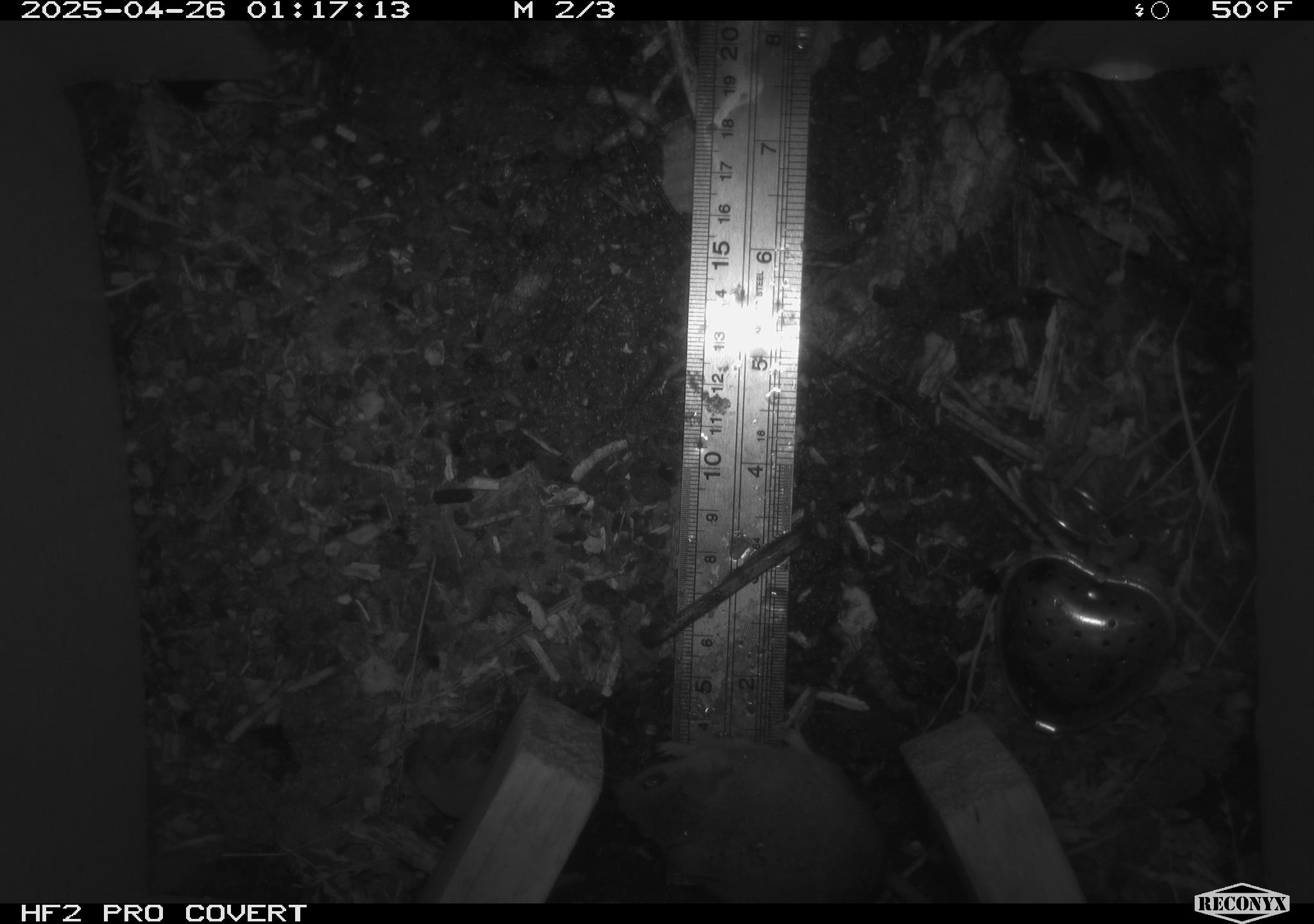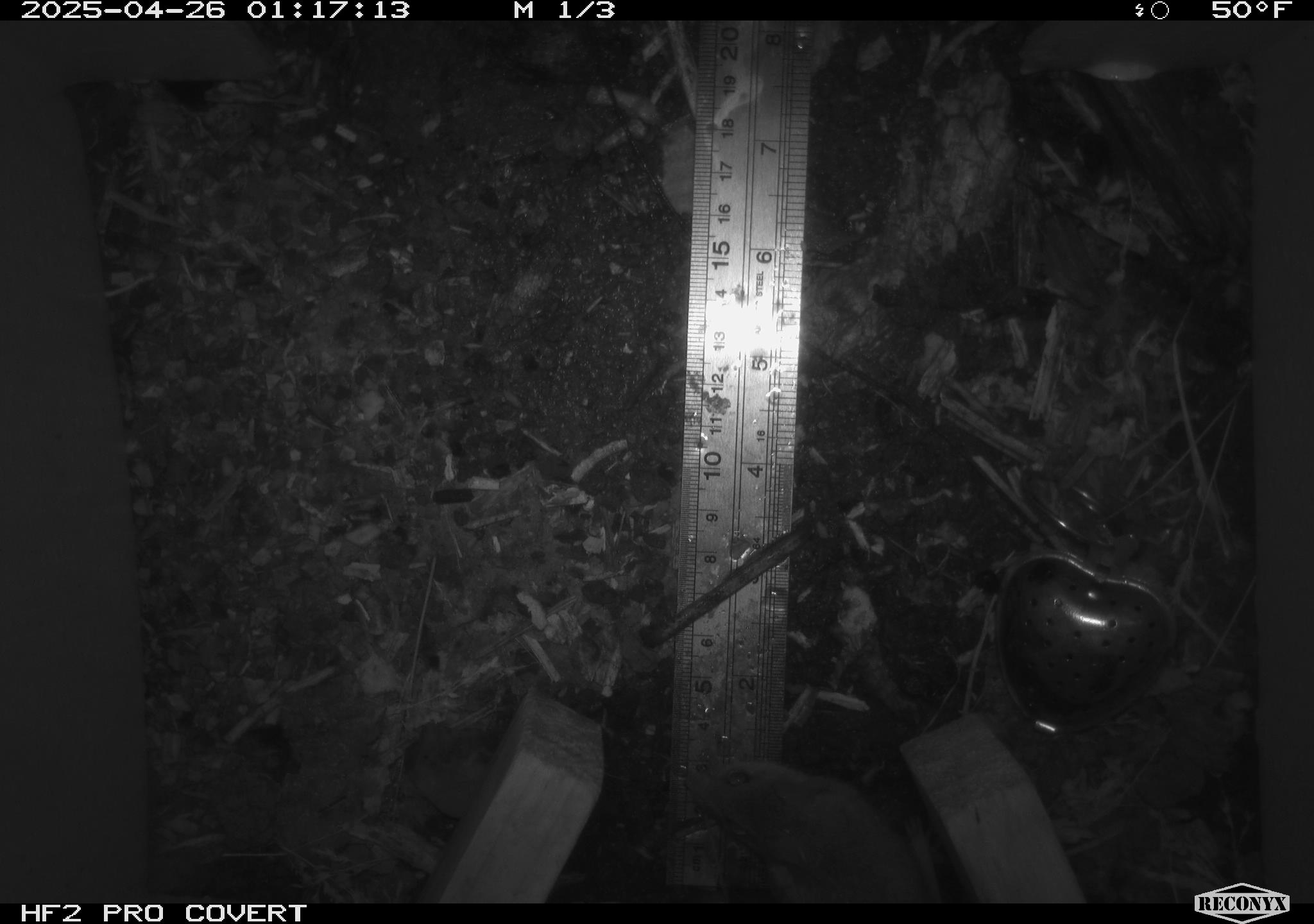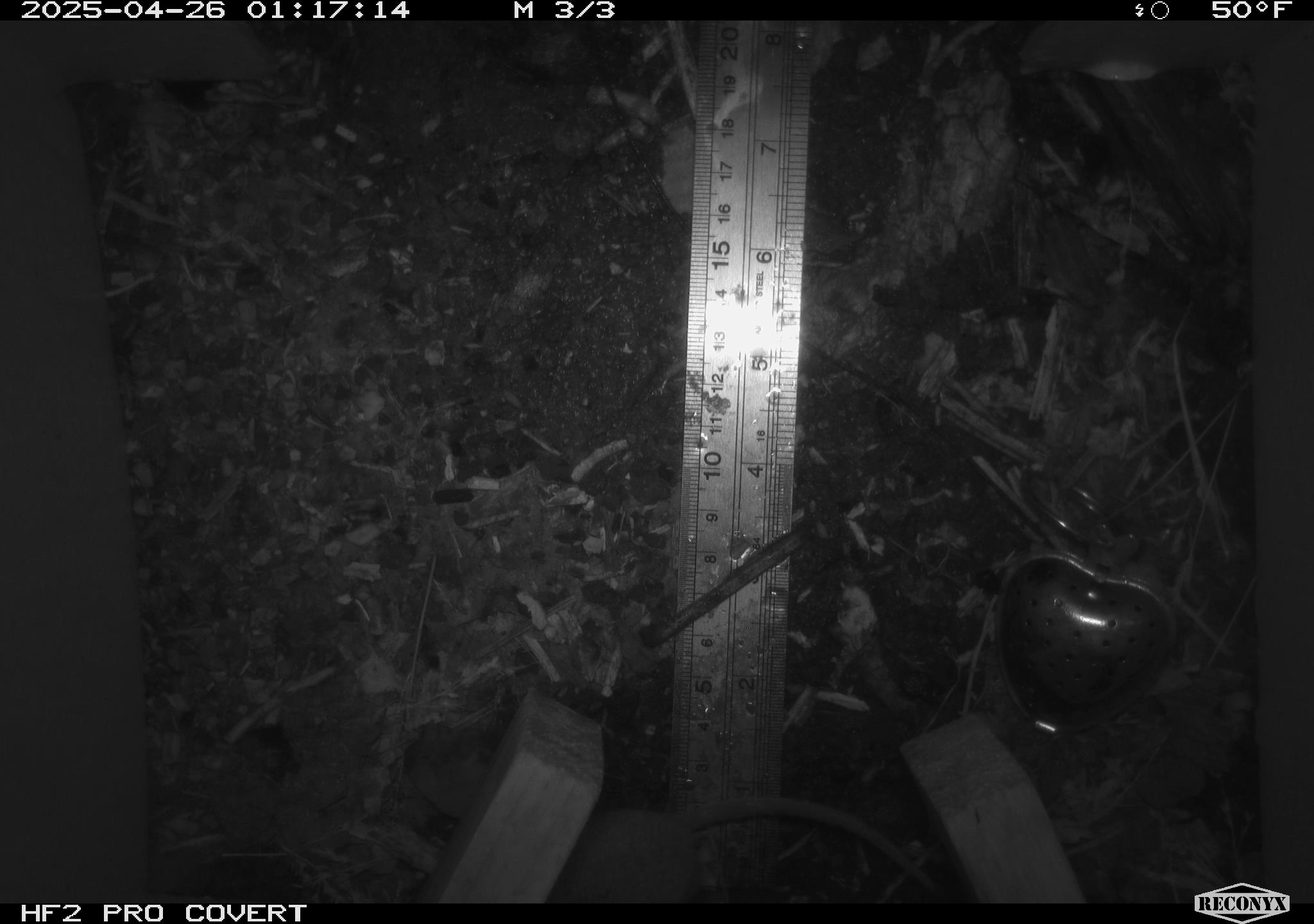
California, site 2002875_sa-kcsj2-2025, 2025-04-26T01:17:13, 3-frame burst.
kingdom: Animalia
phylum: Chordata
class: Mammalia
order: Rodentia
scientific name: Rodentia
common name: rodent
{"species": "rodent (Rodentia)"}